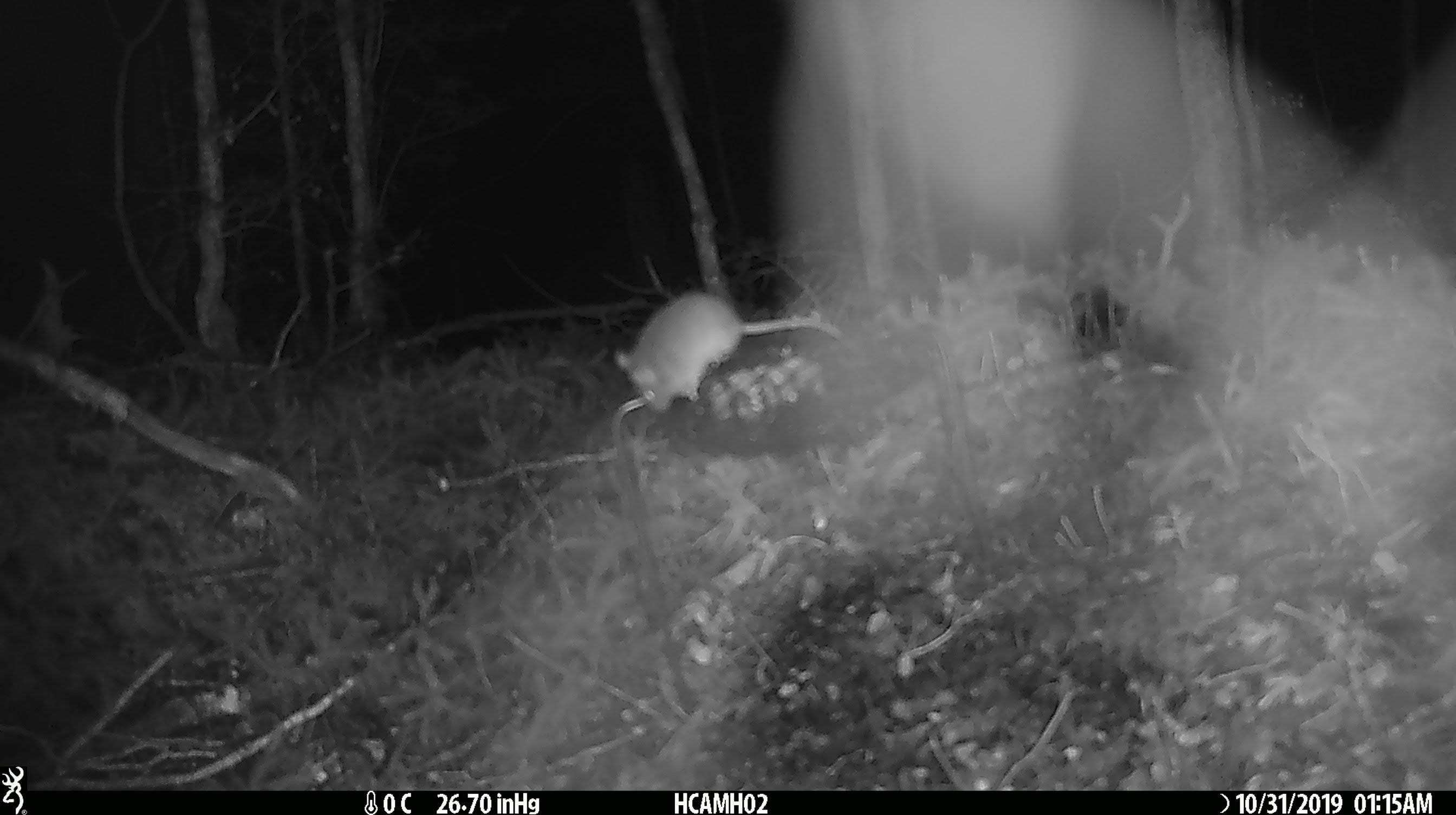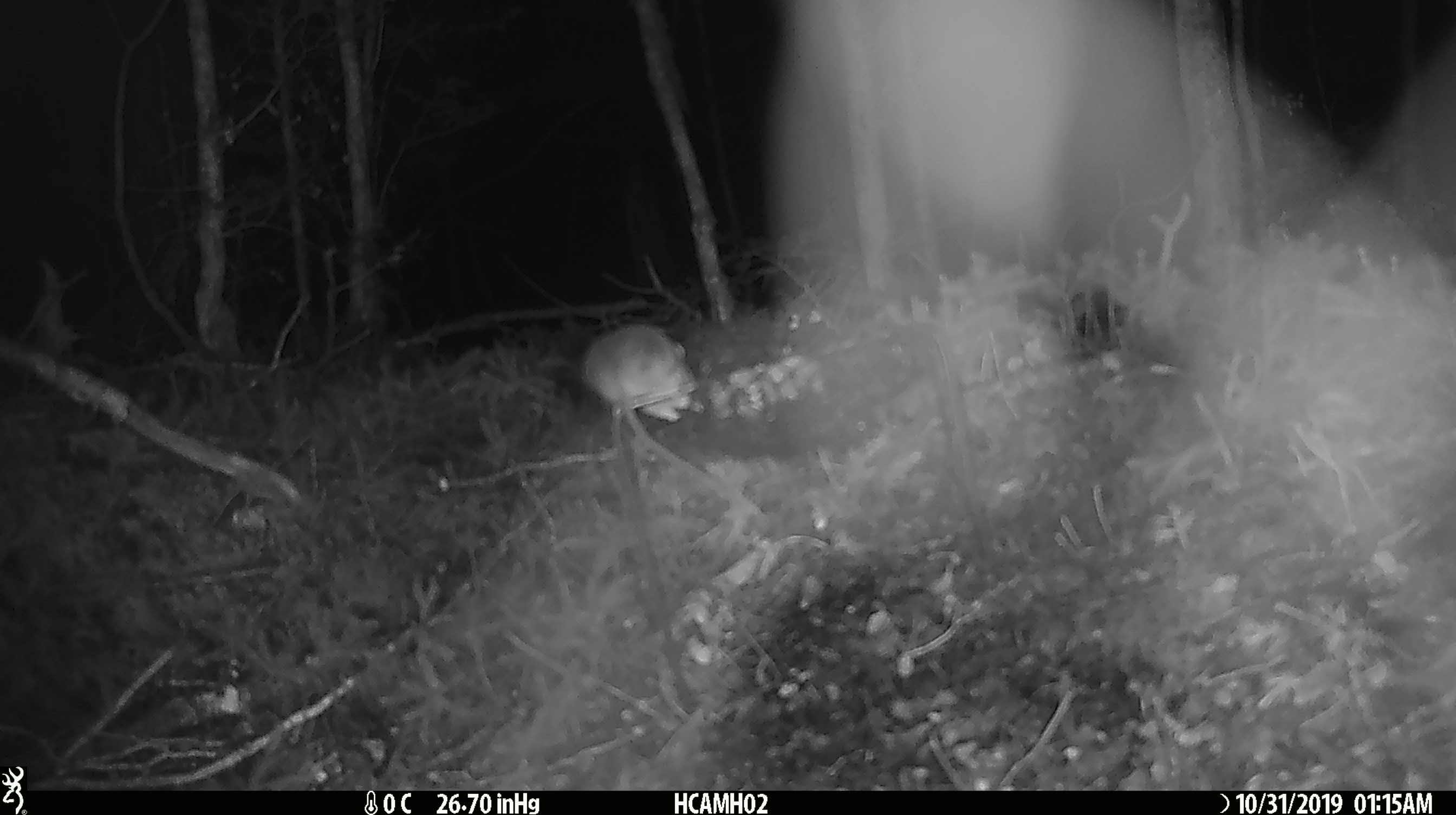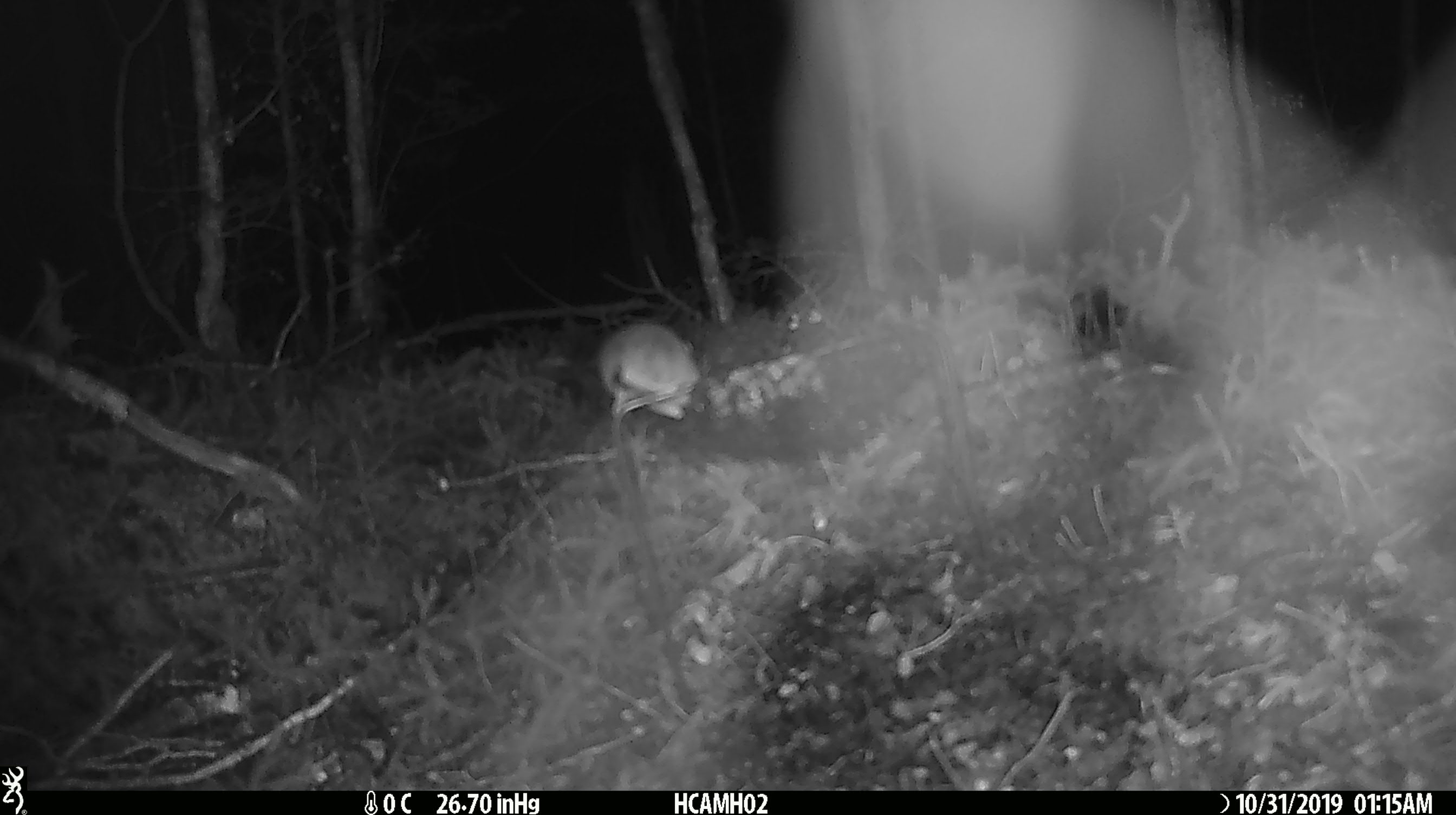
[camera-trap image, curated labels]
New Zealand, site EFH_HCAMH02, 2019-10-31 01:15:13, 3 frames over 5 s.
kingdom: Animalia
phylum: Chordata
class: Mammalia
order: Rodentia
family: Muridae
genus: Mus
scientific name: Mus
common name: mouse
Mouse (Mus).